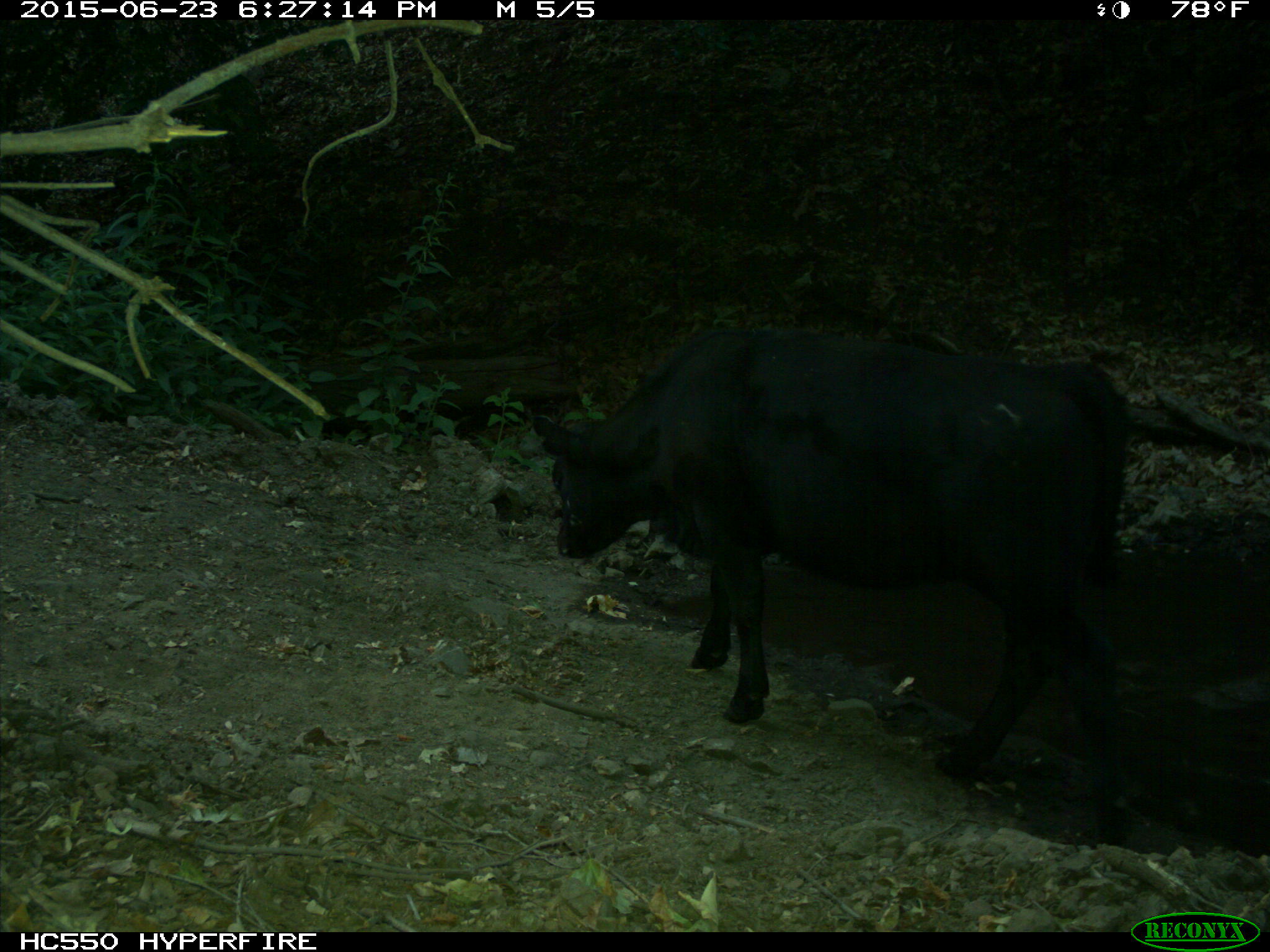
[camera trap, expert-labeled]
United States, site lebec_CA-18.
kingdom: Animalia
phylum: Chordata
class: Mammalia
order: Artiodactyla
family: Bovidae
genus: Bos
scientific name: Bos taurus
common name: domestic cow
Bos taurus (domestic cow).